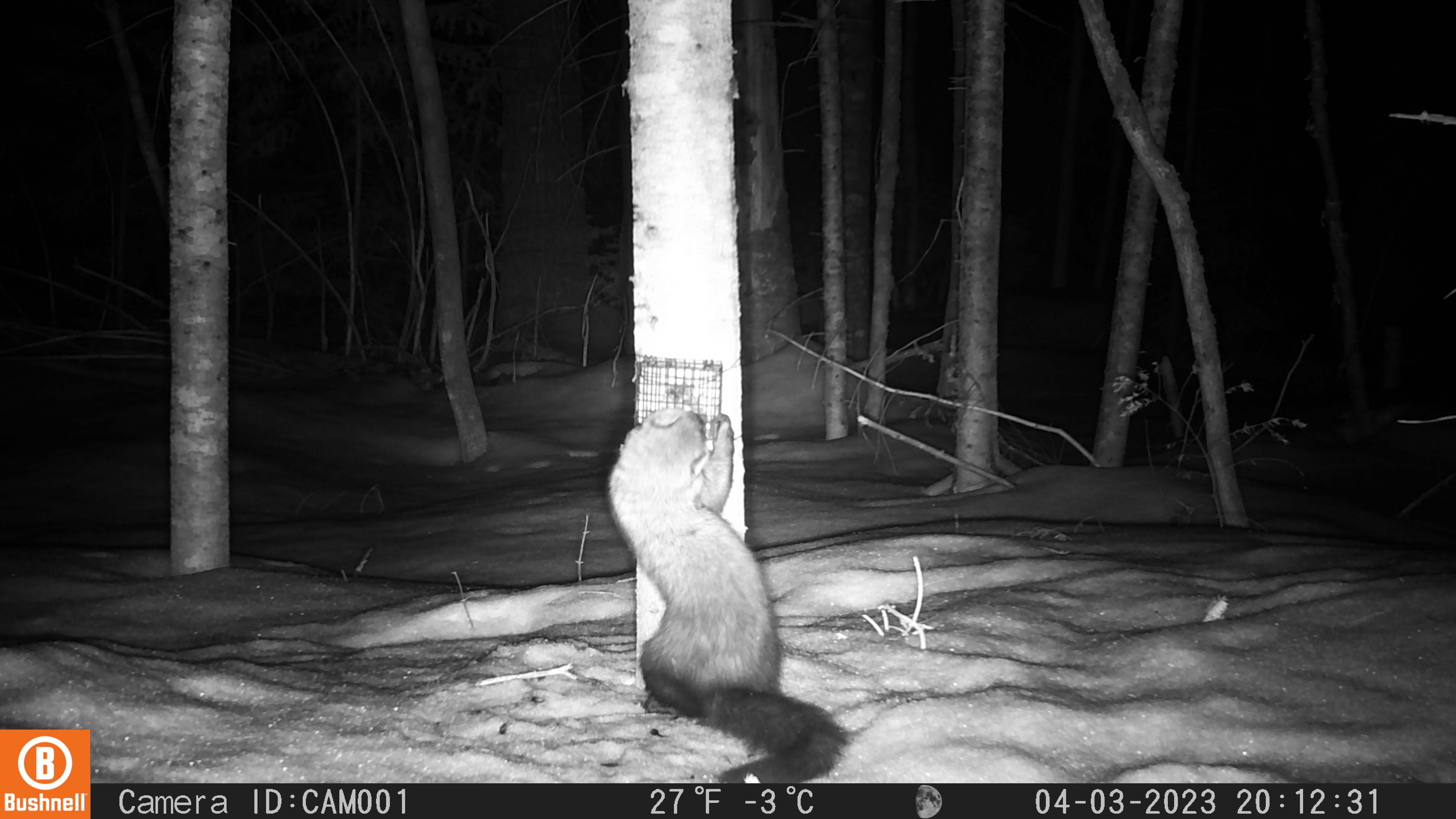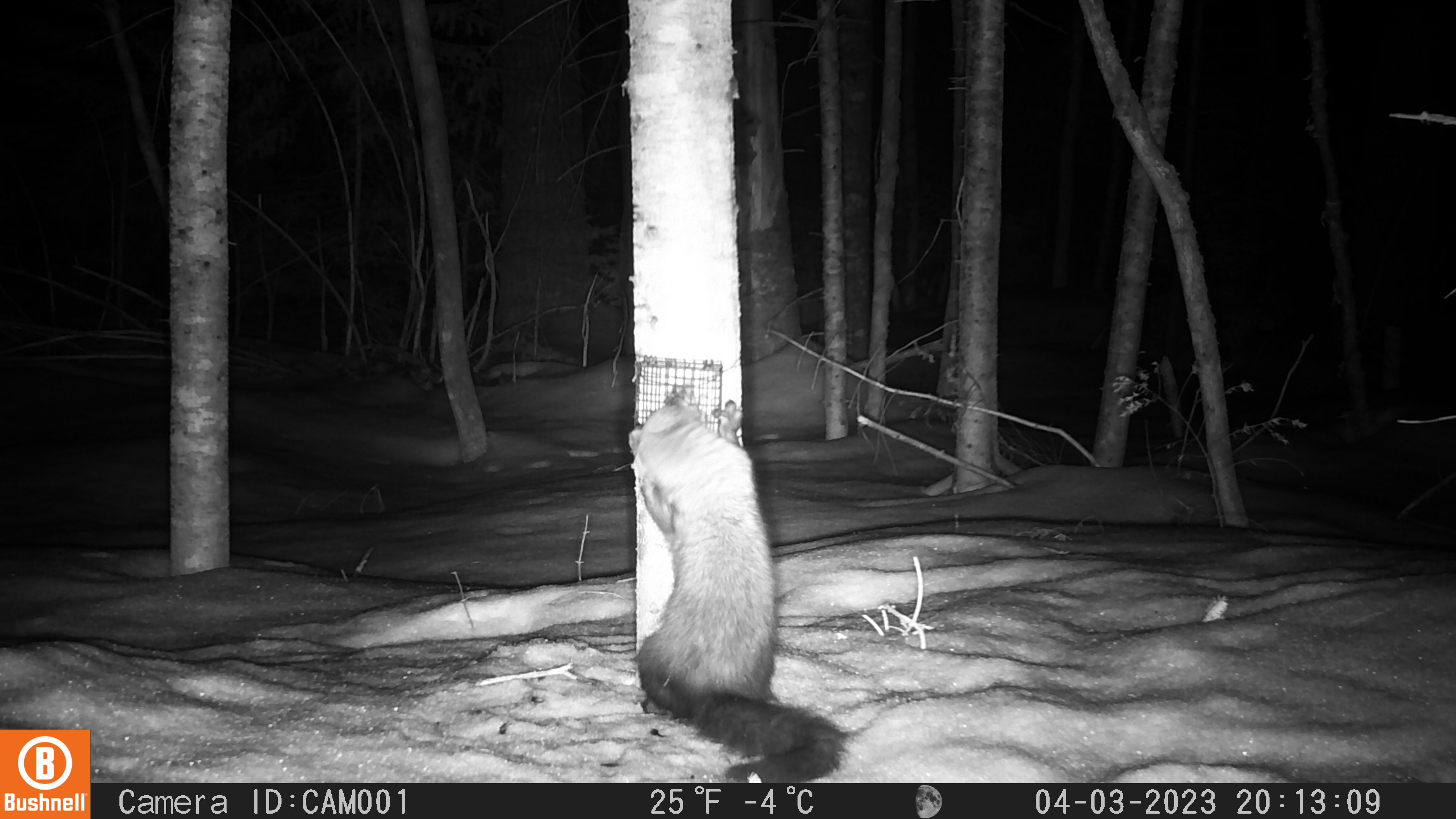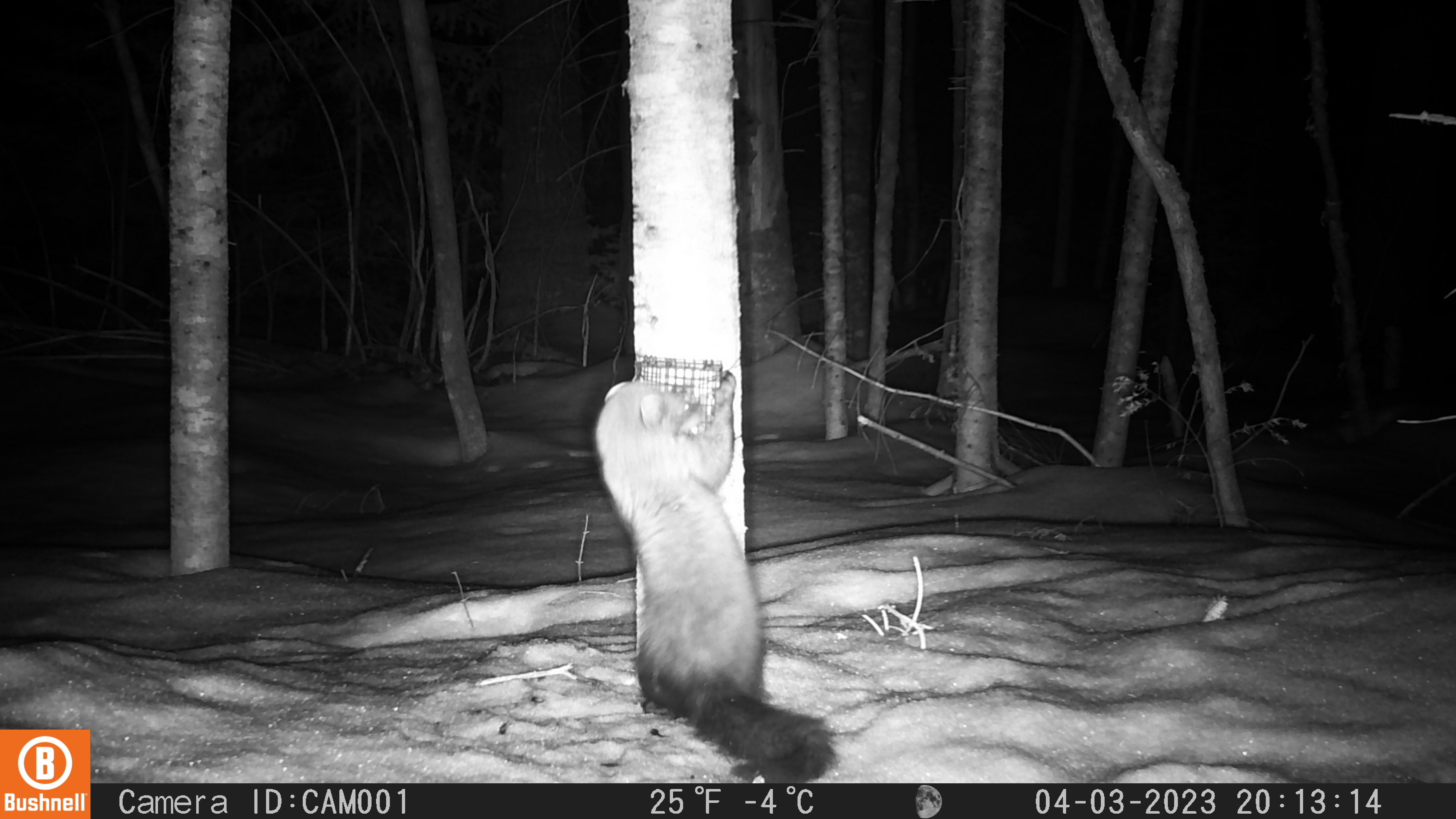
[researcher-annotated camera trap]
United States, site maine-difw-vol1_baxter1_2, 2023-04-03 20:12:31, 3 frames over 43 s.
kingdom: Animalia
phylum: Chordata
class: Mammalia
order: Carnivora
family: Mustelidae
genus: Pekania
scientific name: Pekania pennanti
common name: fisher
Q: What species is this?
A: Fisher (Pekania pennanti).